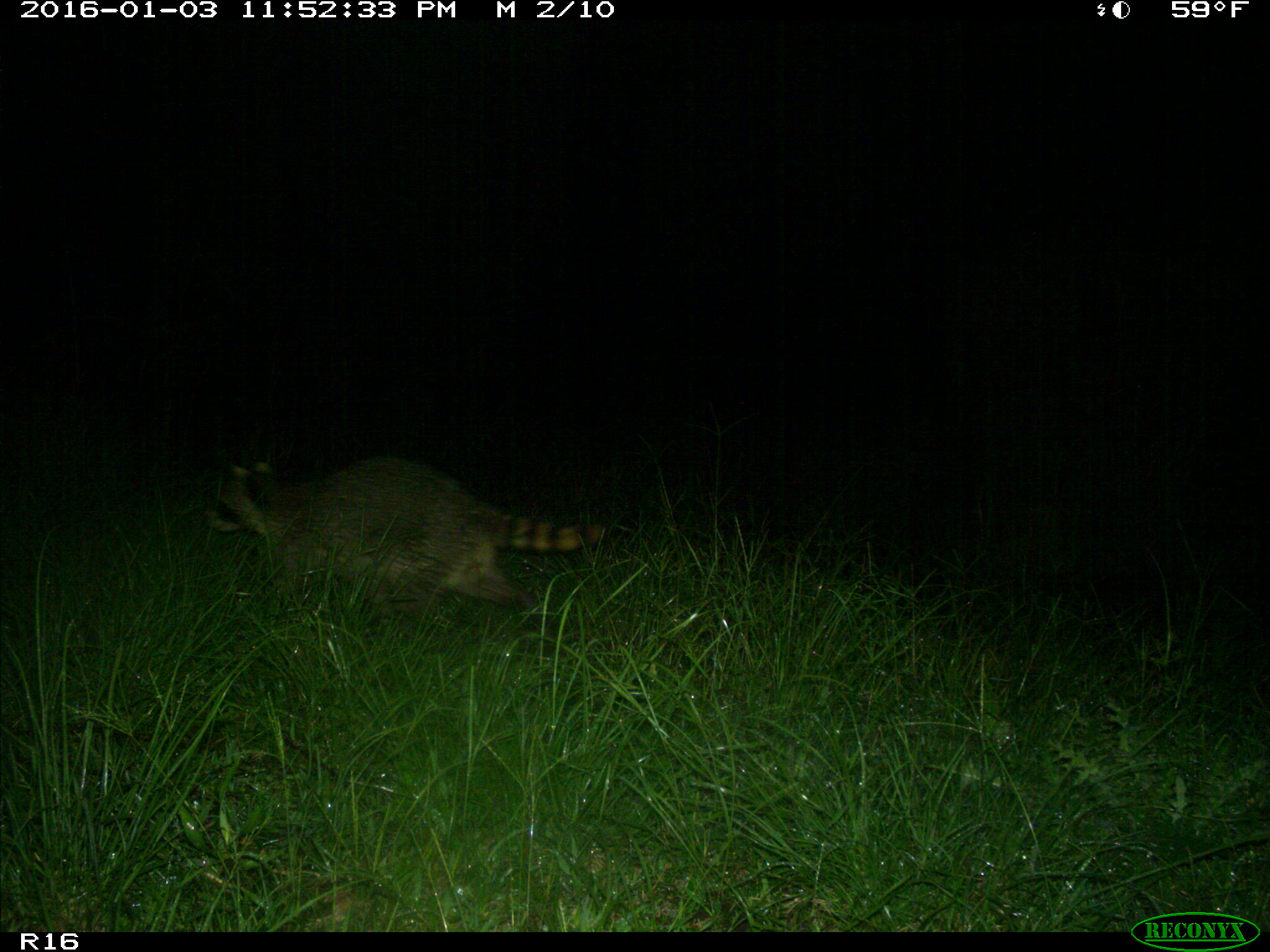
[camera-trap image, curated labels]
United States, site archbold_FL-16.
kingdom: Animalia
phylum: Chordata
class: Mammalia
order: Carnivora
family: Procyonidae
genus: Procyon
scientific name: Procyon lotor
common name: common raccoon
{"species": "Procyon lotor (common raccoon)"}